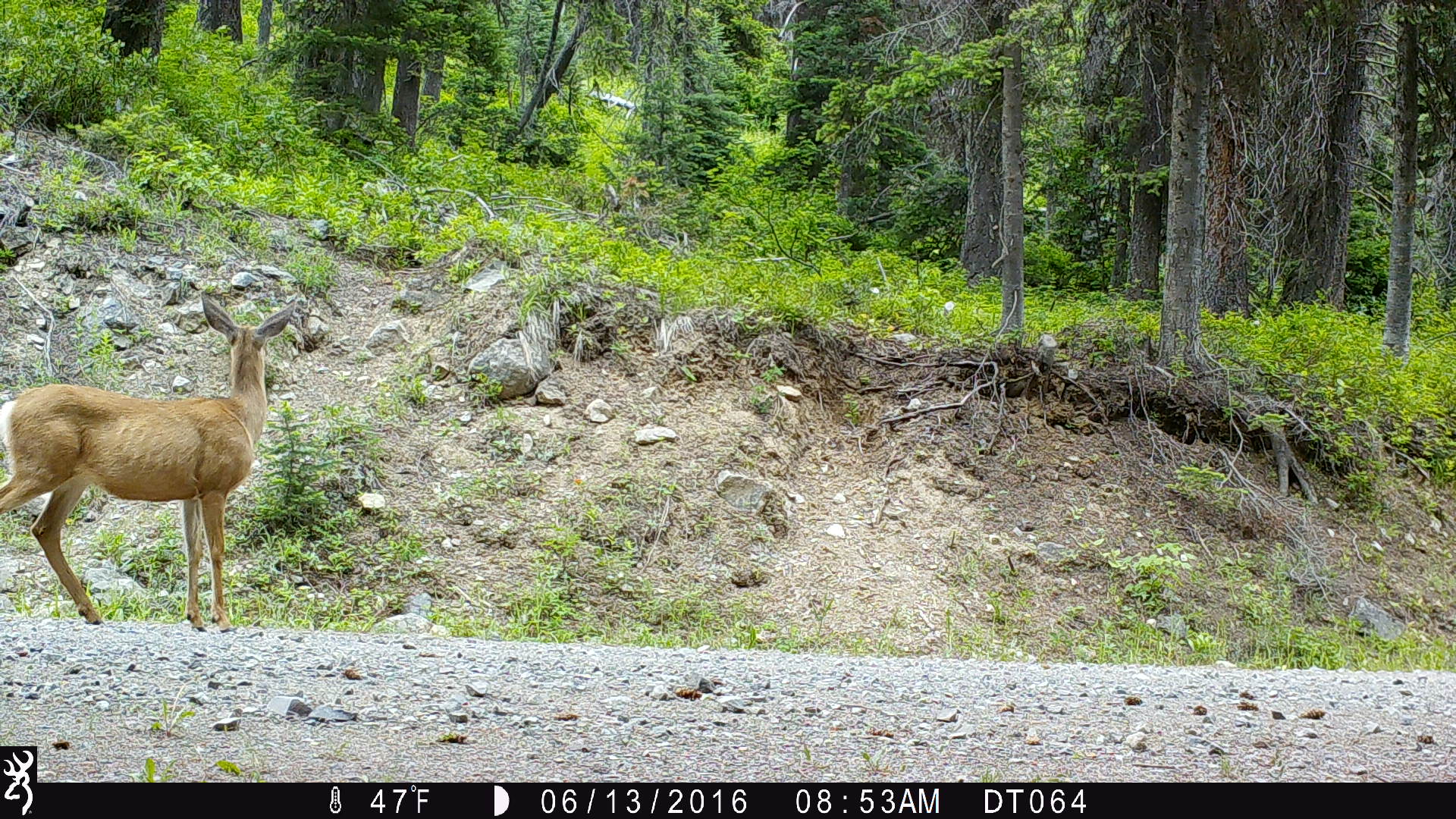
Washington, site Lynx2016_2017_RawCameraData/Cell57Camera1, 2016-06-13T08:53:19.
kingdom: Animalia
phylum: Chordata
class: Mammalia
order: Artiodactyla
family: Cervidae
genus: Odocoileus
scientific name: Odocoileus hemionus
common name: mule deer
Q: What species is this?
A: Odocoileus hemionus (mule deer).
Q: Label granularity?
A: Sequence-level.